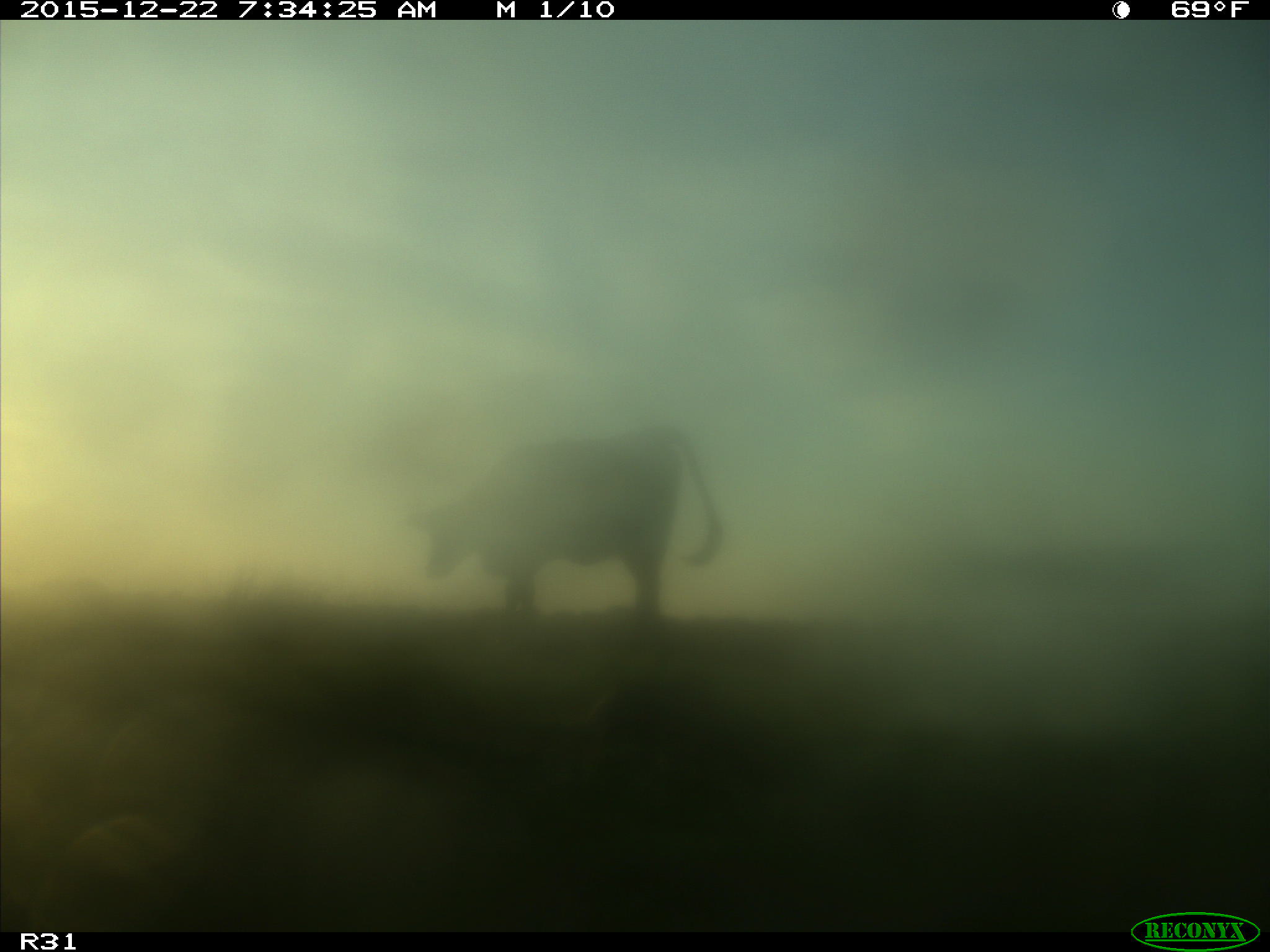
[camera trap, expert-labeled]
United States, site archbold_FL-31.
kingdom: Animalia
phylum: Chordata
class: Mammalia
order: Artiodactyla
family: Bovidae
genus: Bos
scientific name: Bos taurus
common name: domestic cow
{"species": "Bos taurus (domestic cow)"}